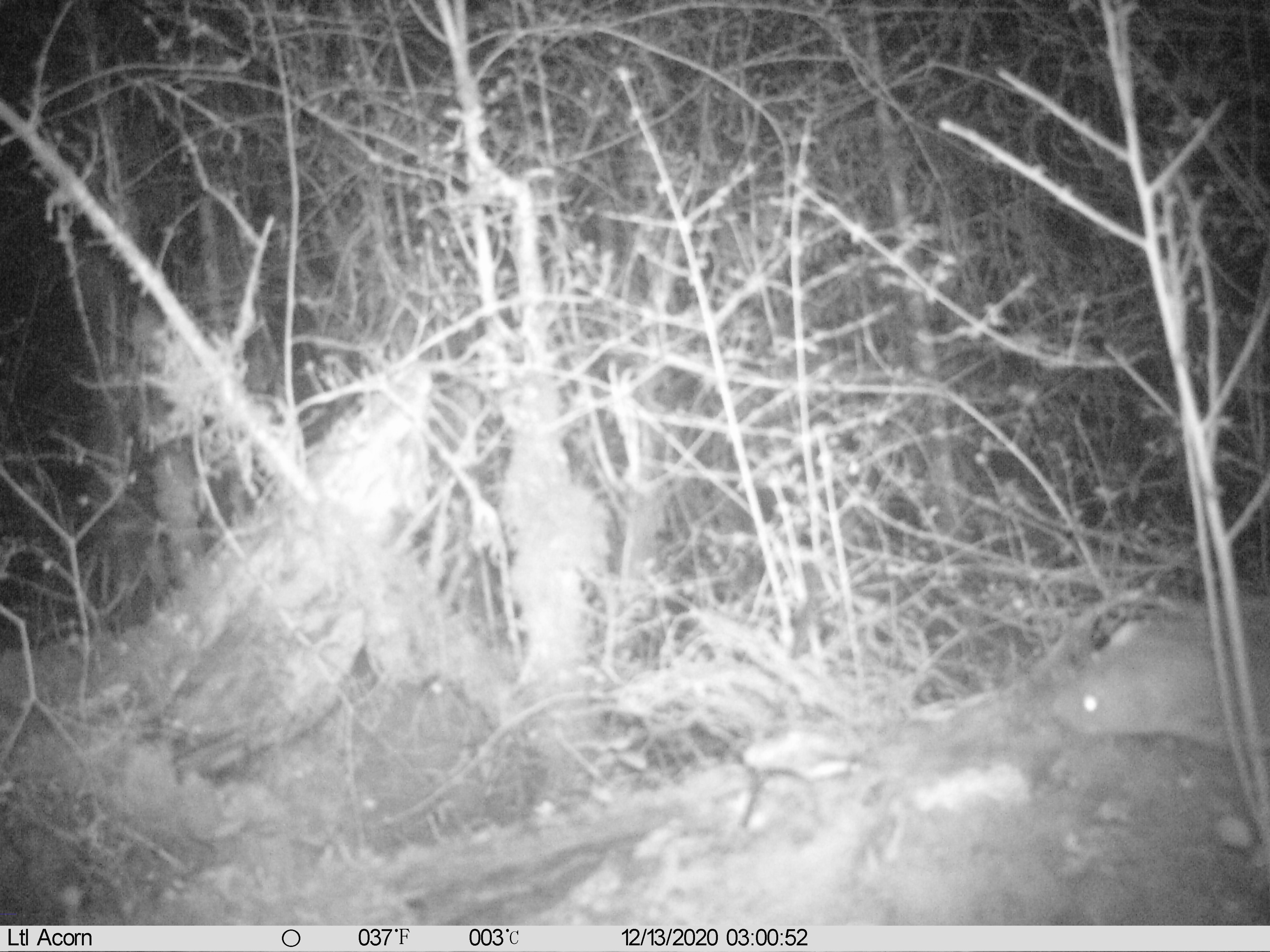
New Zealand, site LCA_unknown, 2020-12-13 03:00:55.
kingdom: Animalia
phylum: Chordata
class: Mammalia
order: Carnivora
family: Mustelidae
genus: Mustela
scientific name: Mustela erminea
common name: stoat